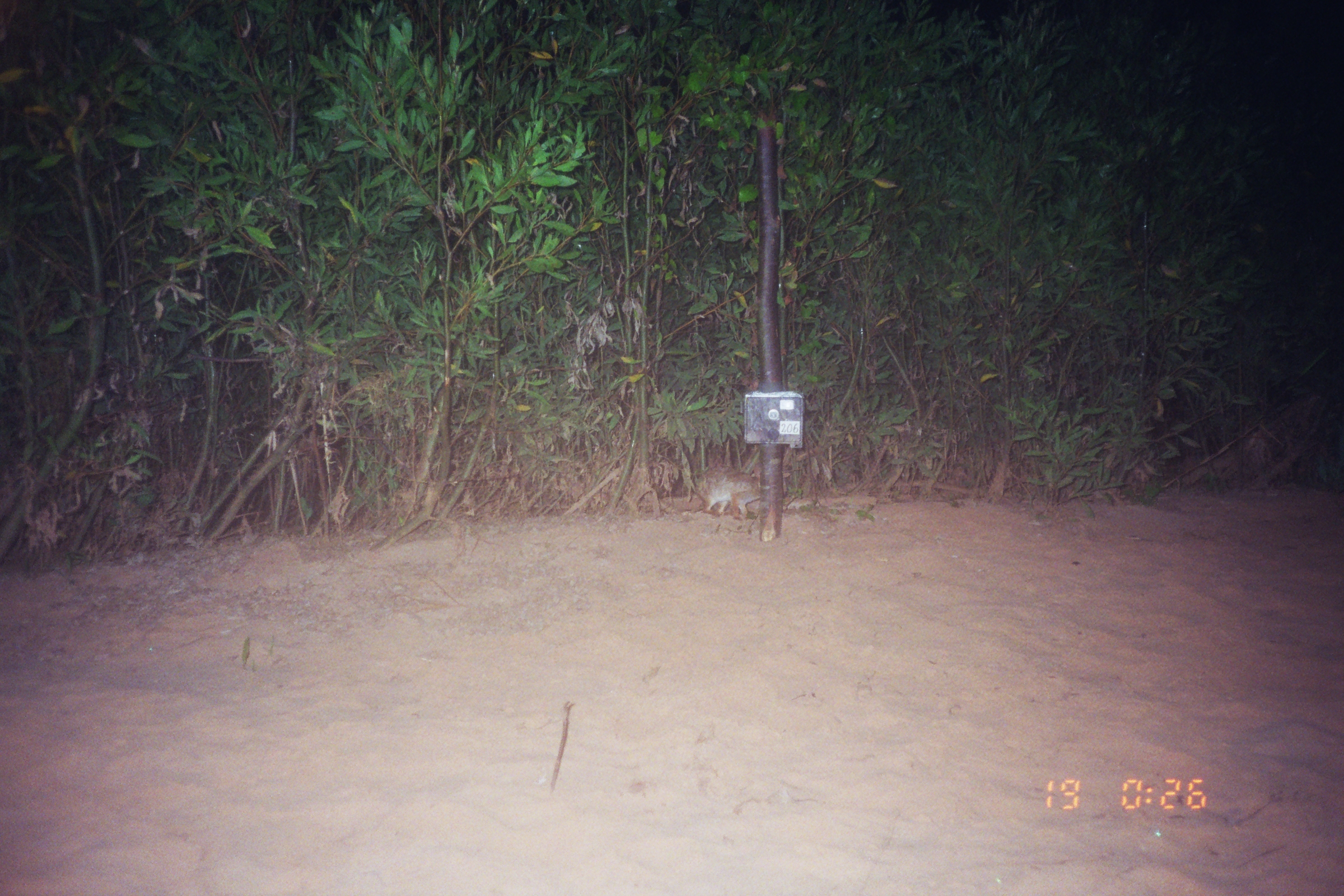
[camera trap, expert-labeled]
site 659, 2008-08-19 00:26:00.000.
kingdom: Animalia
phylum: Chordata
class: Mammalia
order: Lagomorpha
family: Leporidae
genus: Sylvilagus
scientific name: Sylvilagus brasiliensis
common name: tapeti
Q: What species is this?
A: Sylvilagus brasiliensis (tapeti).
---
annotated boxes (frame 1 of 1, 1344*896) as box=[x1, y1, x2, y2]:
sylvilagus brasiliensis: box=[695, 465, 788, 519]